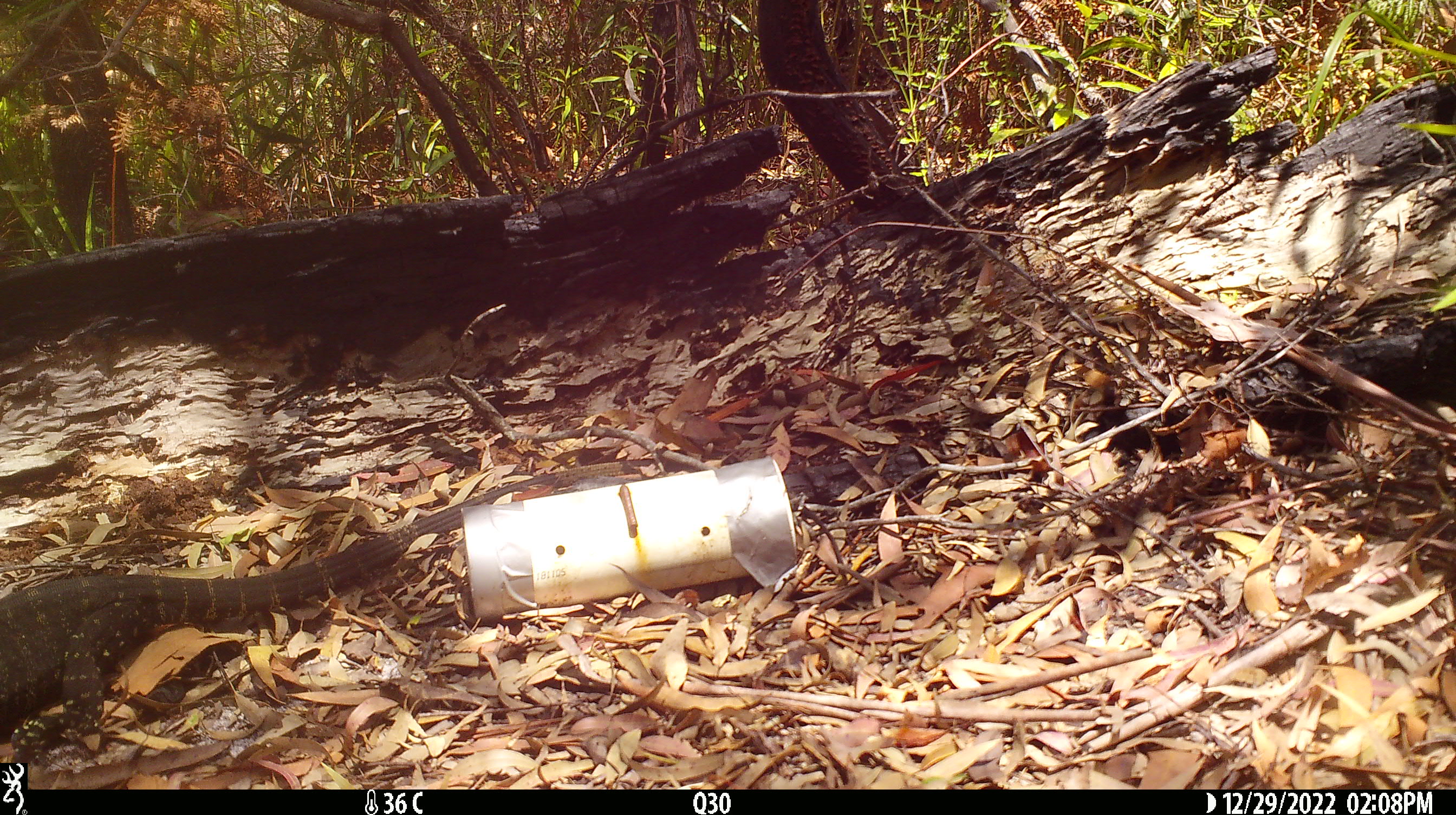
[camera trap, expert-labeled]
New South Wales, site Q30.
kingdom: Animalia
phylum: Chordata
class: Reptilia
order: Squamata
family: Varanidae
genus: Varanus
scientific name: Varanus varius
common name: lace monitor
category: goanna